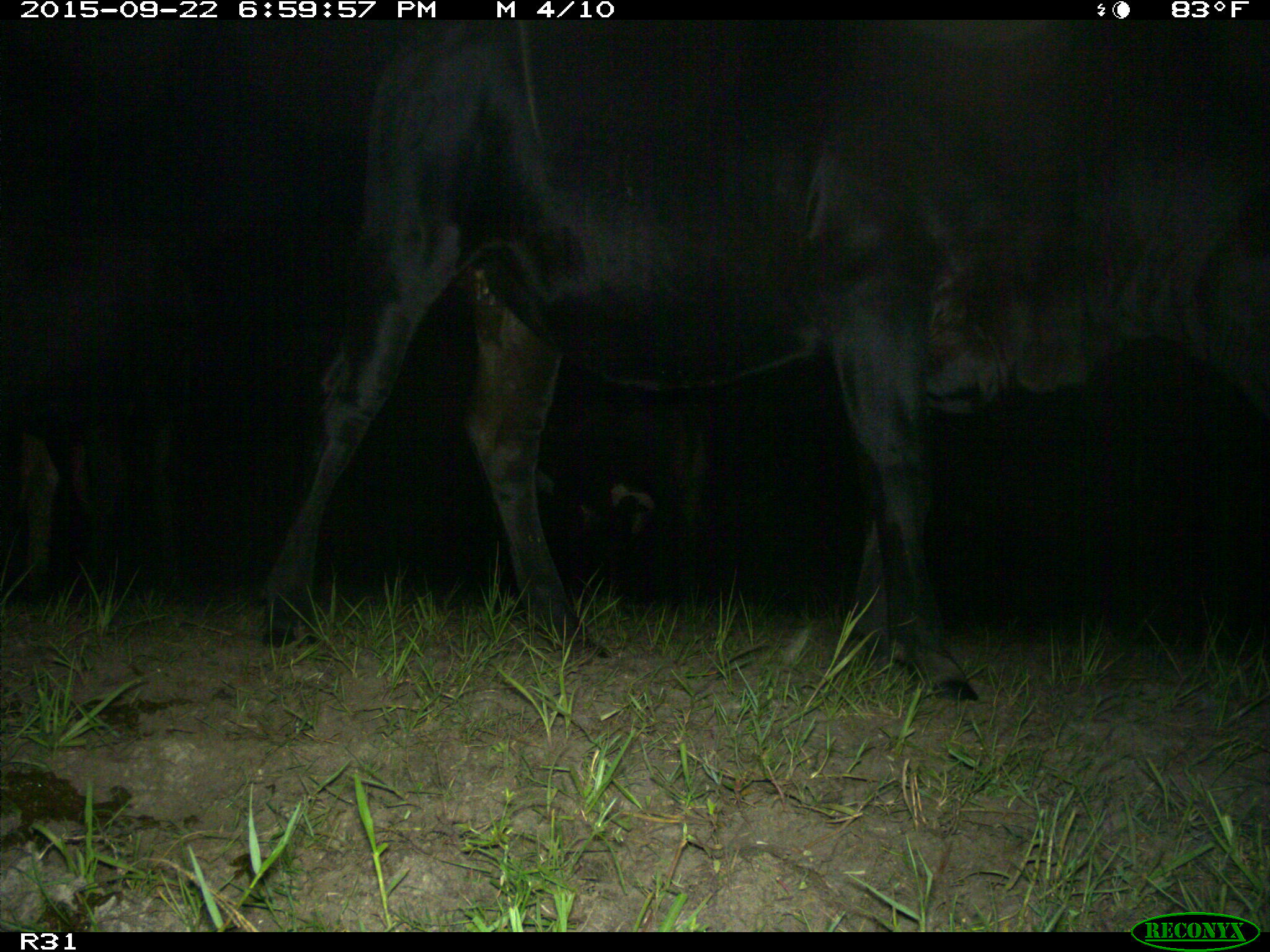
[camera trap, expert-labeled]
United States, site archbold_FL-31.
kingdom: Animalia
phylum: Chordata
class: Mammalia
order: Artiodactyla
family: Bovidae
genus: Bos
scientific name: Bos taurus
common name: domestic cow